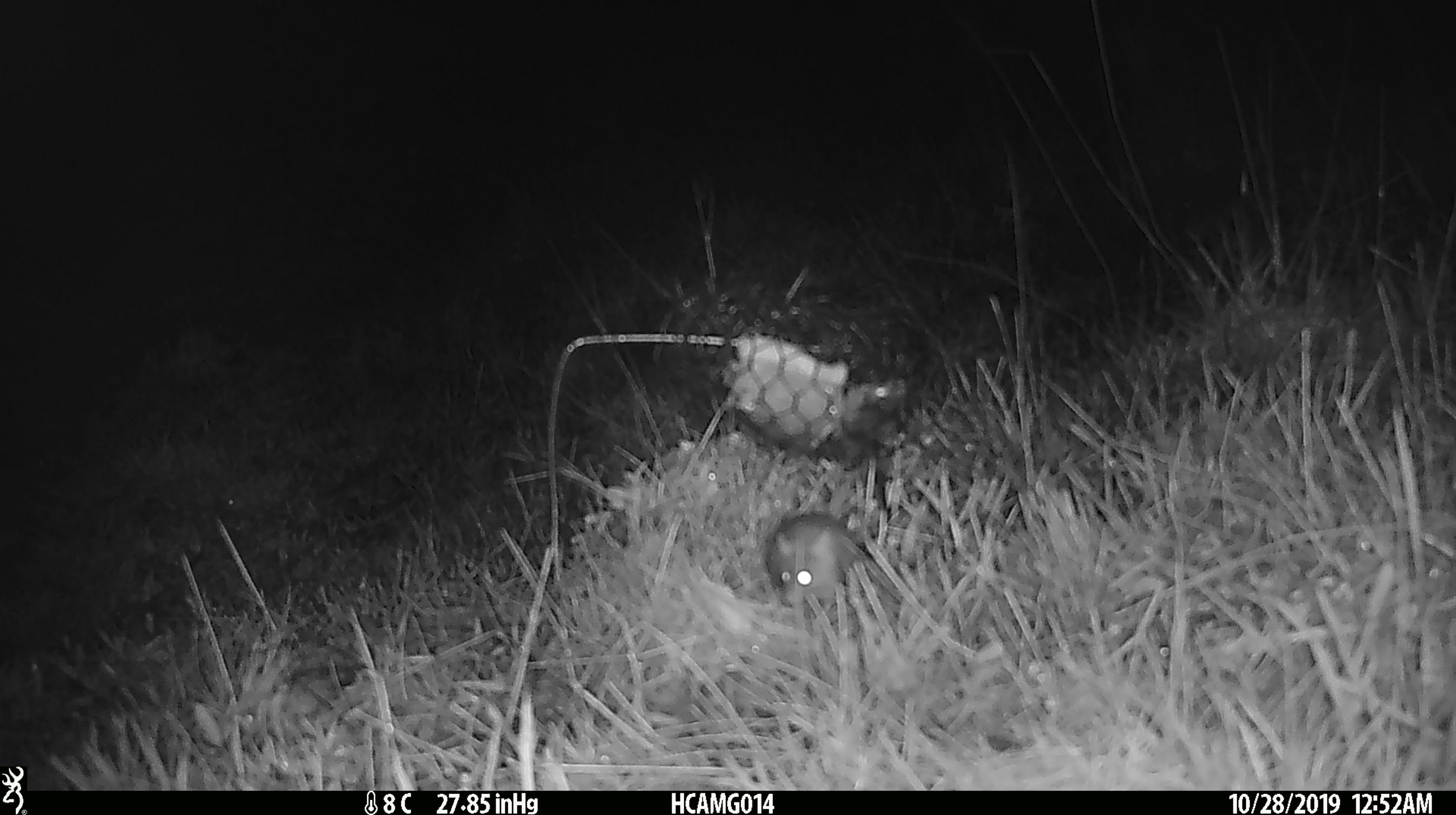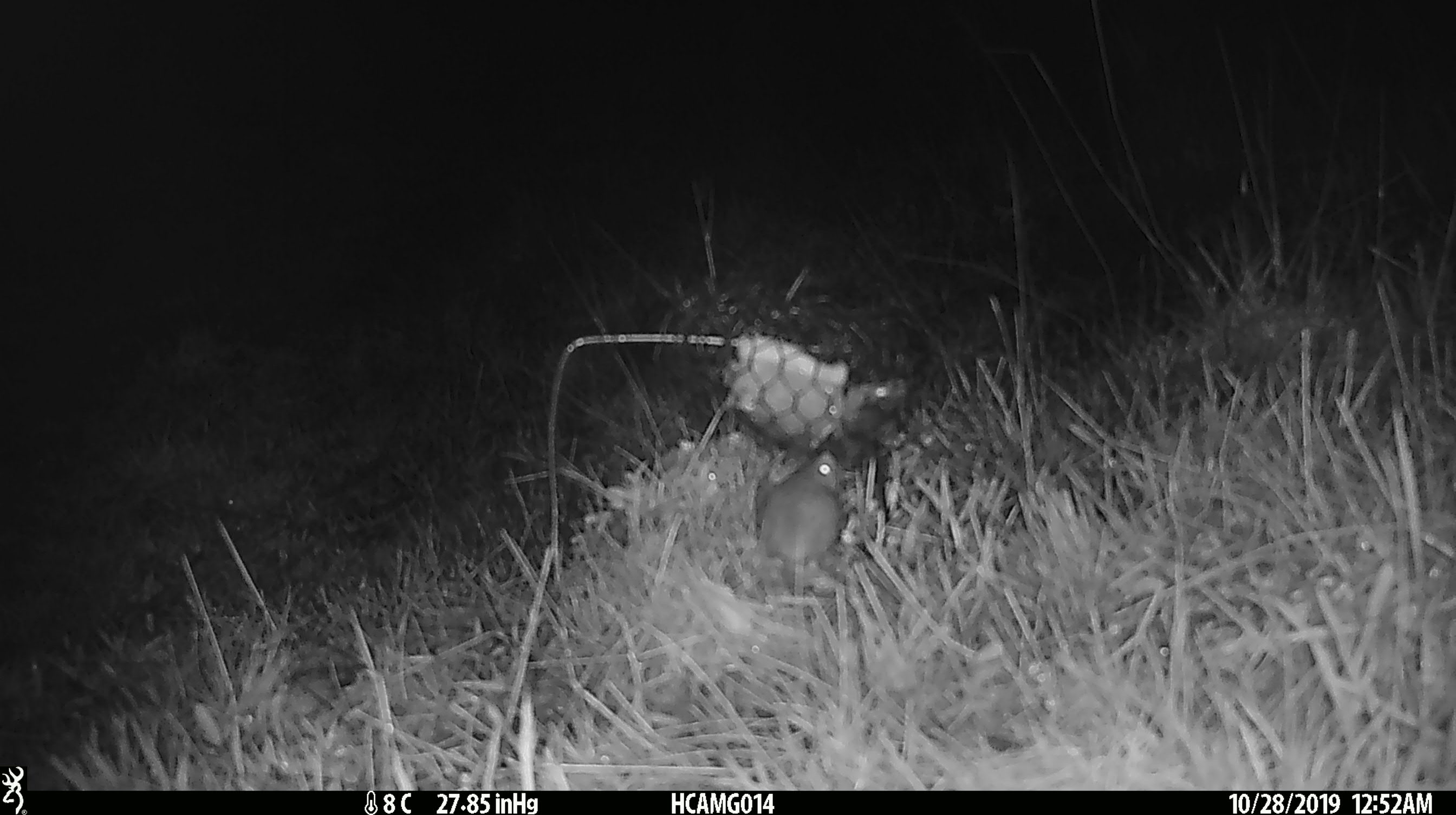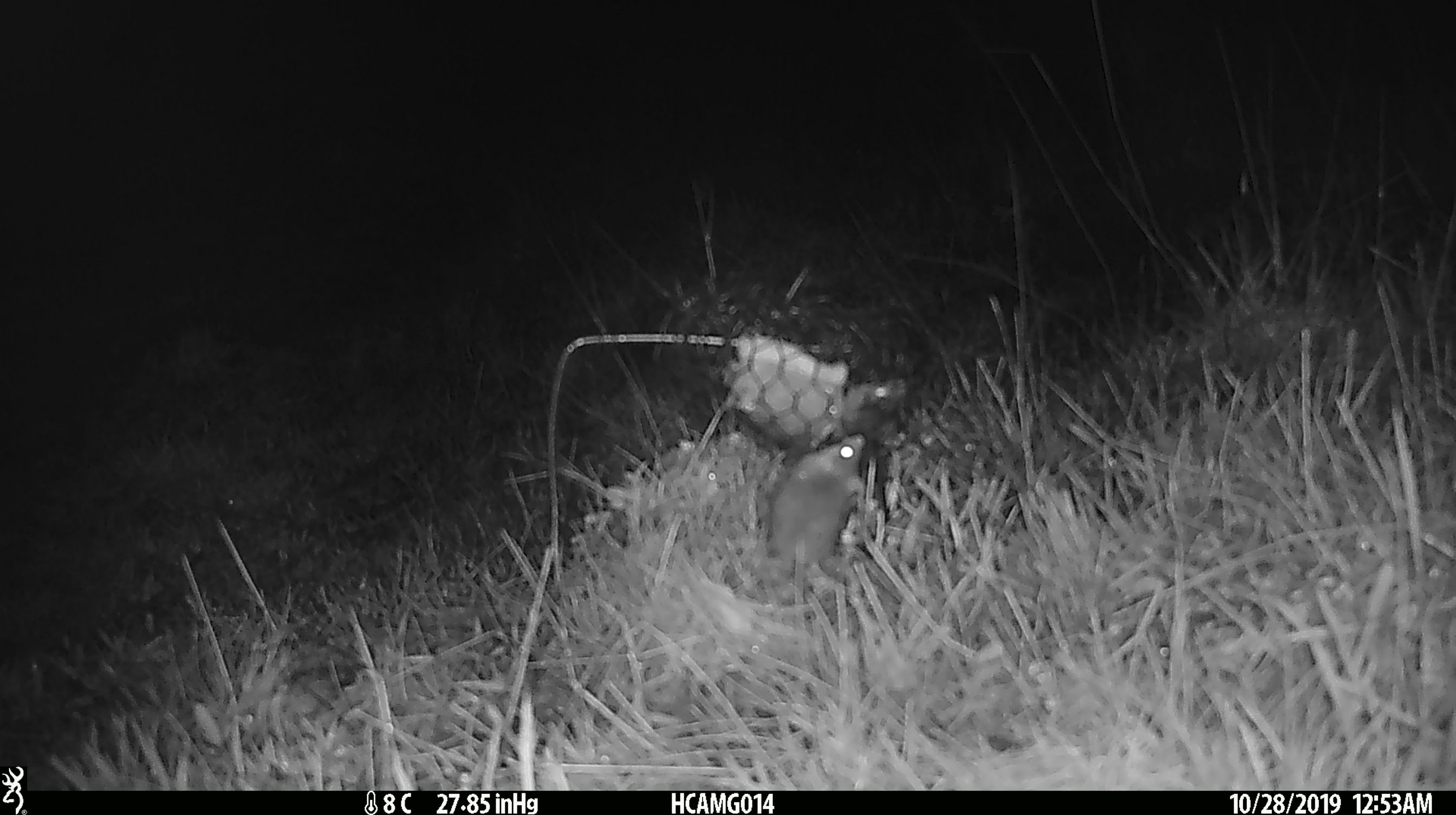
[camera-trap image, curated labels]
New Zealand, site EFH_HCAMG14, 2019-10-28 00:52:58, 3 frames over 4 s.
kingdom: Animalia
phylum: Chordata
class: Mammalia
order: Rodentia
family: Muridae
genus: Mus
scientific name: Mus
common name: mouse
Mouse (Mus).